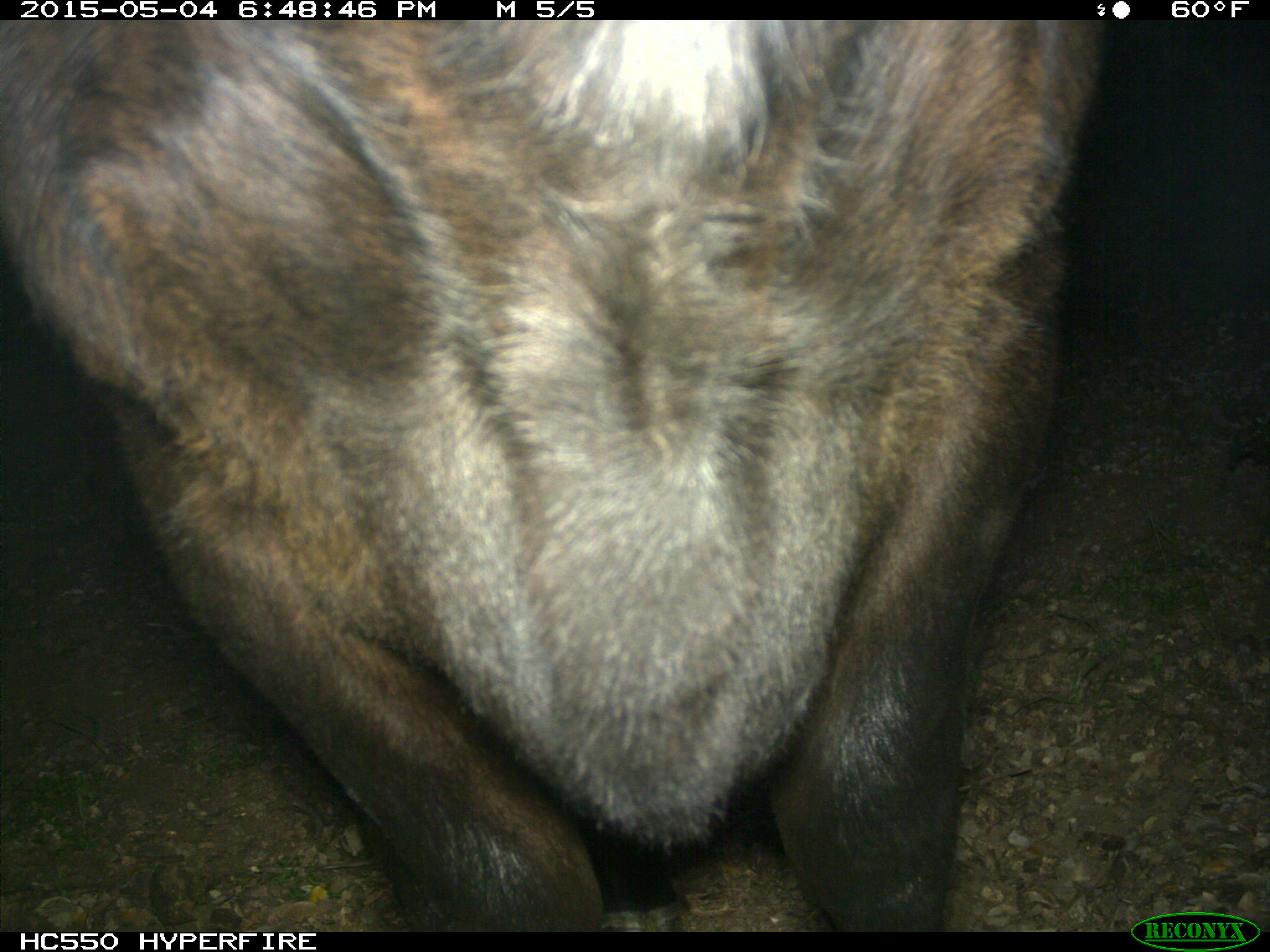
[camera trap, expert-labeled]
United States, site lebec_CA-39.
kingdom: Animalia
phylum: Chordata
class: Mammalia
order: Artiodactyla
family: Bovidae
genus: Bos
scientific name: Bos taurus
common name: domestic cow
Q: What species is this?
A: Bos taurus (domestic cow).